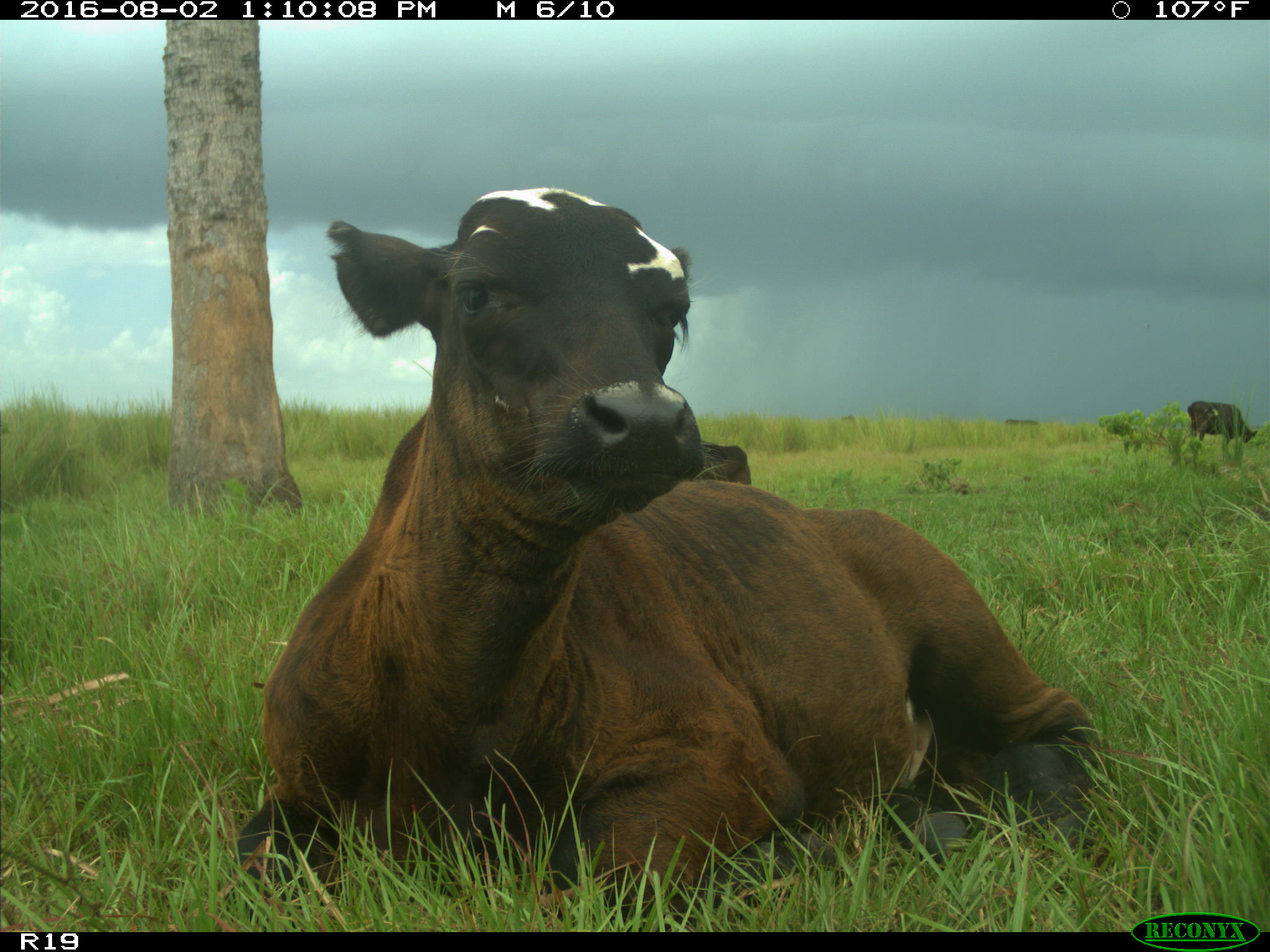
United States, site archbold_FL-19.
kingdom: Animalia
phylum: Chordata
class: Mammalia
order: Artiodactyla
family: Bovidae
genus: Bos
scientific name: Bos taurus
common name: domestic cow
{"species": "Bos taurus (domestic cow)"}